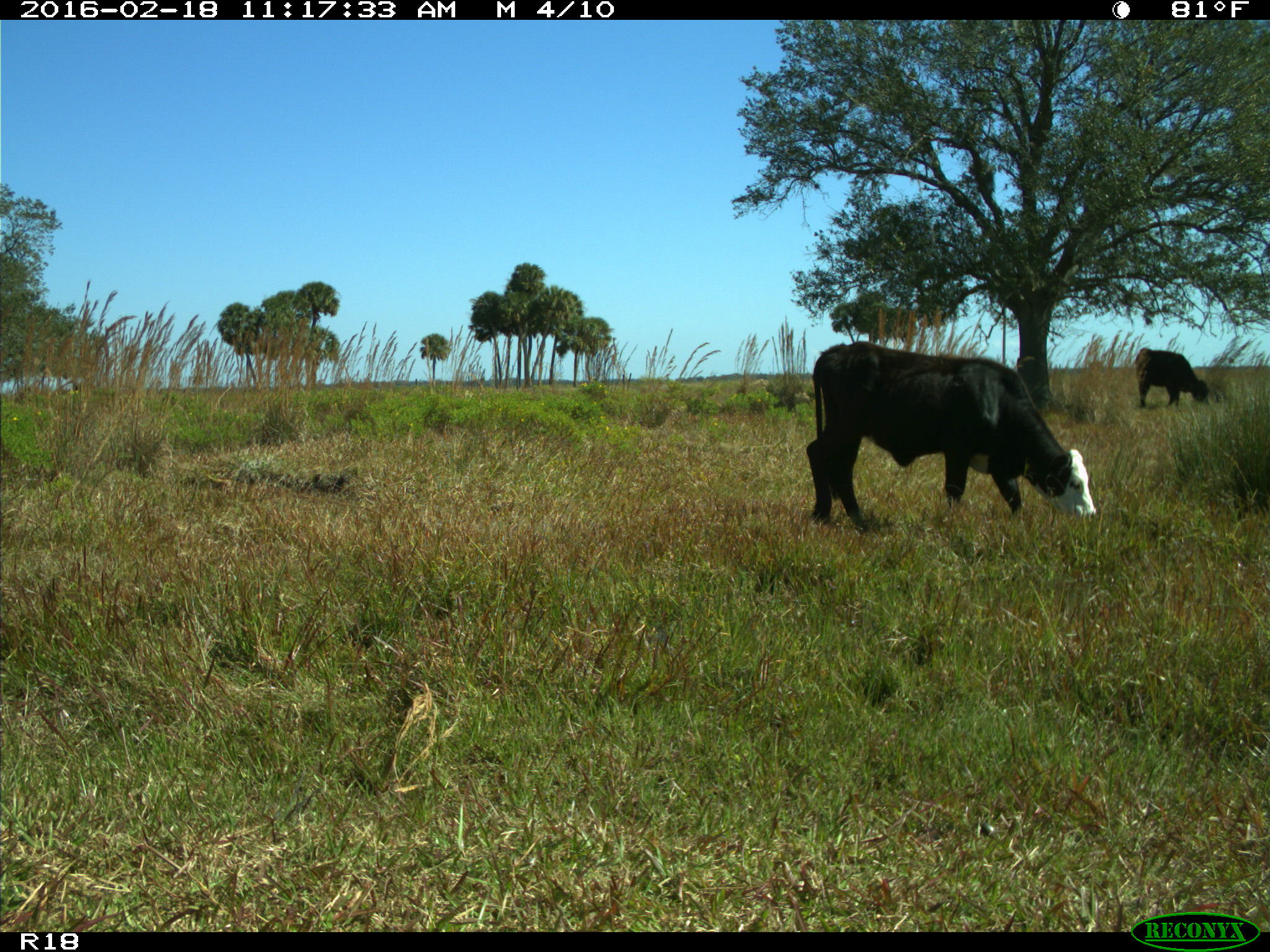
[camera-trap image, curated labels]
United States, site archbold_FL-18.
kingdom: Animalia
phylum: Chordata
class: Mammalia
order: Artiodactyla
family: Bovidae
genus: Bos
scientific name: Bos taurus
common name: domestic cow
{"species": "Bos taurus (domestic cow)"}